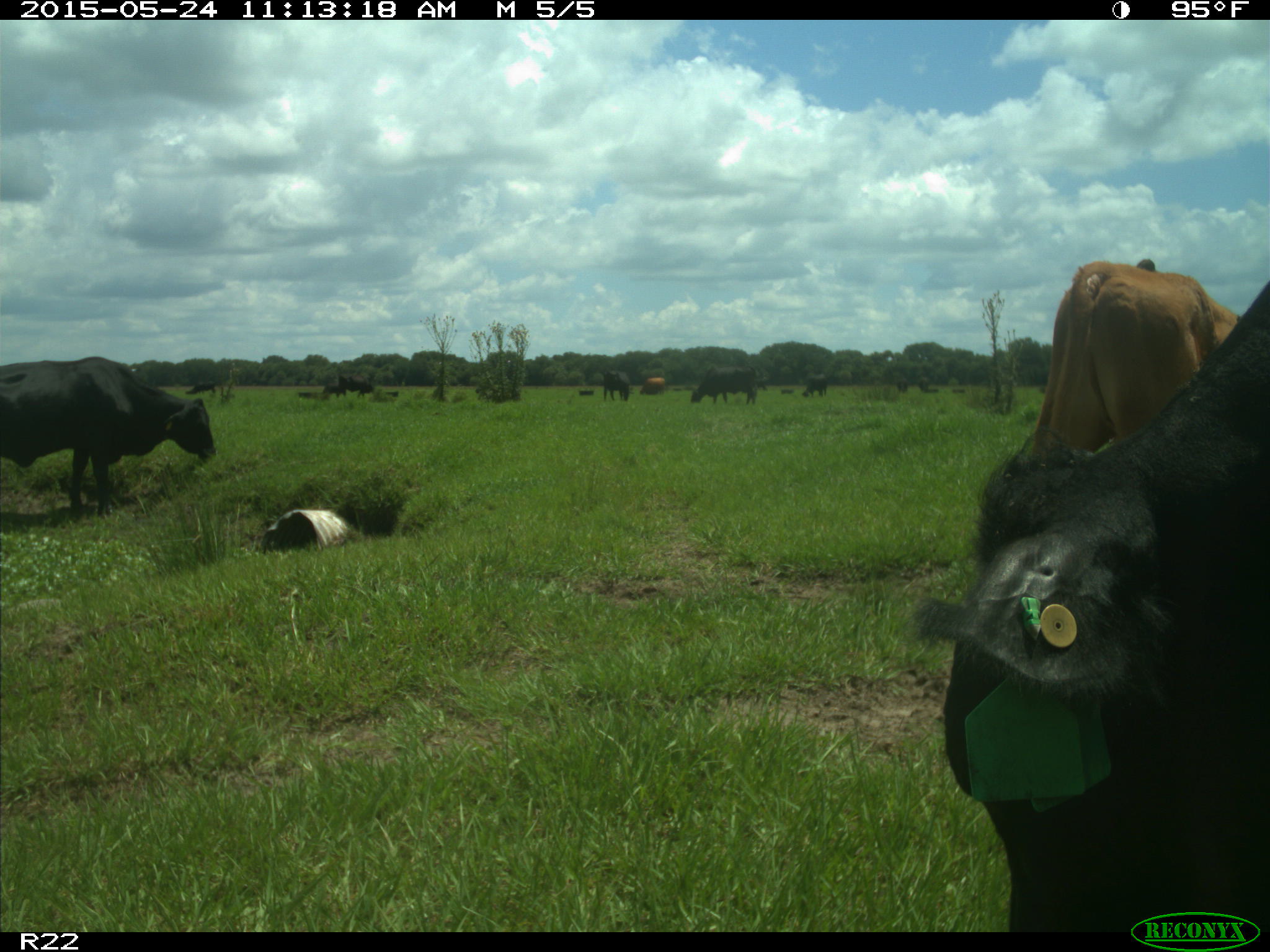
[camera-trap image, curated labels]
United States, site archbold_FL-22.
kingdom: Animalia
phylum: Chordata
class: Mammalia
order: Artiodactyla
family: Bovidae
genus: Bos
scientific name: Bos taurus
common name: domestic cow